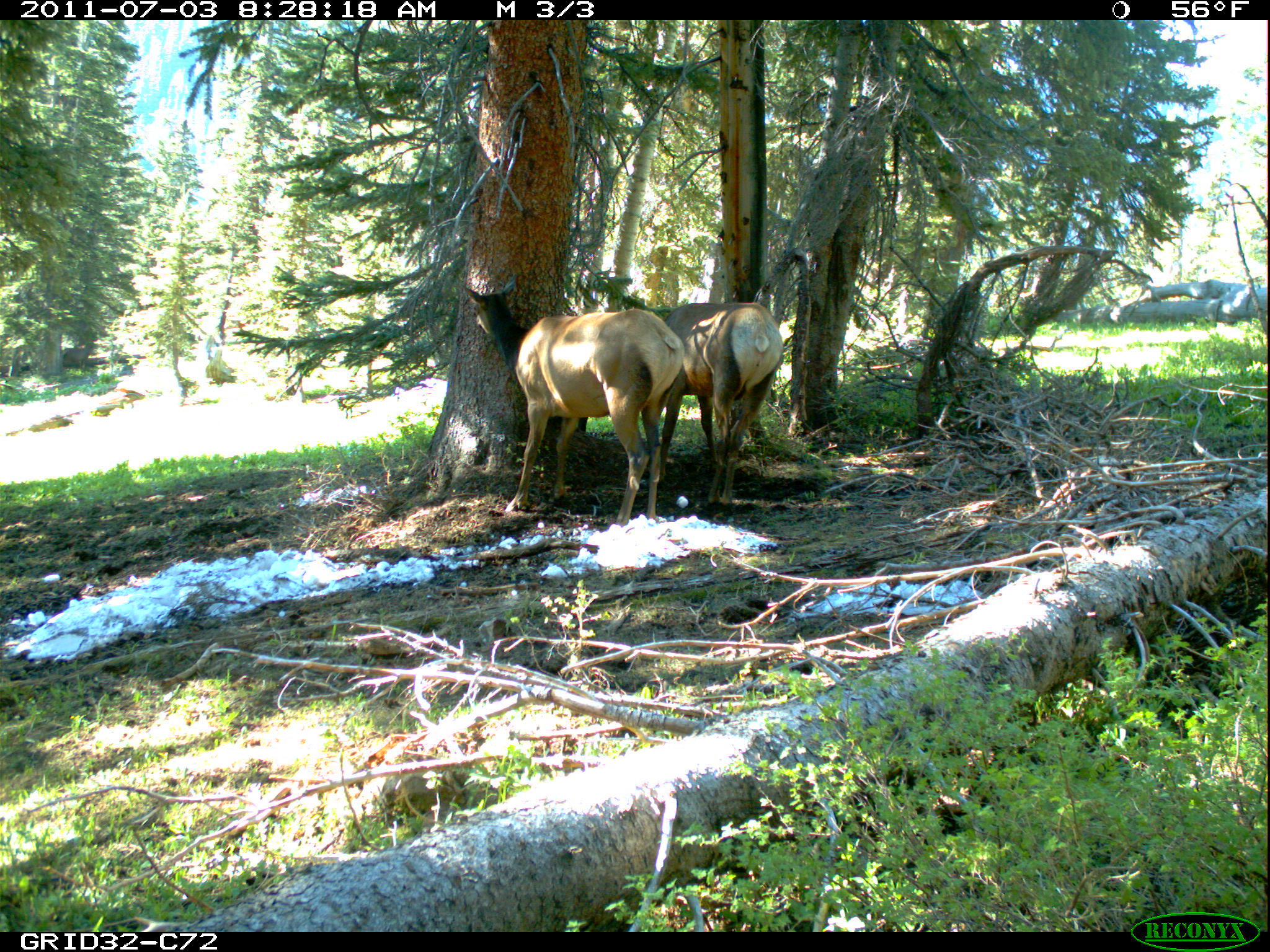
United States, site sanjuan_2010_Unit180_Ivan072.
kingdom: Animalia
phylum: Chordata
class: Mammalia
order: Artiodactyla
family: Cervidae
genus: Cervus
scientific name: Cervus elaphus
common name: red deer